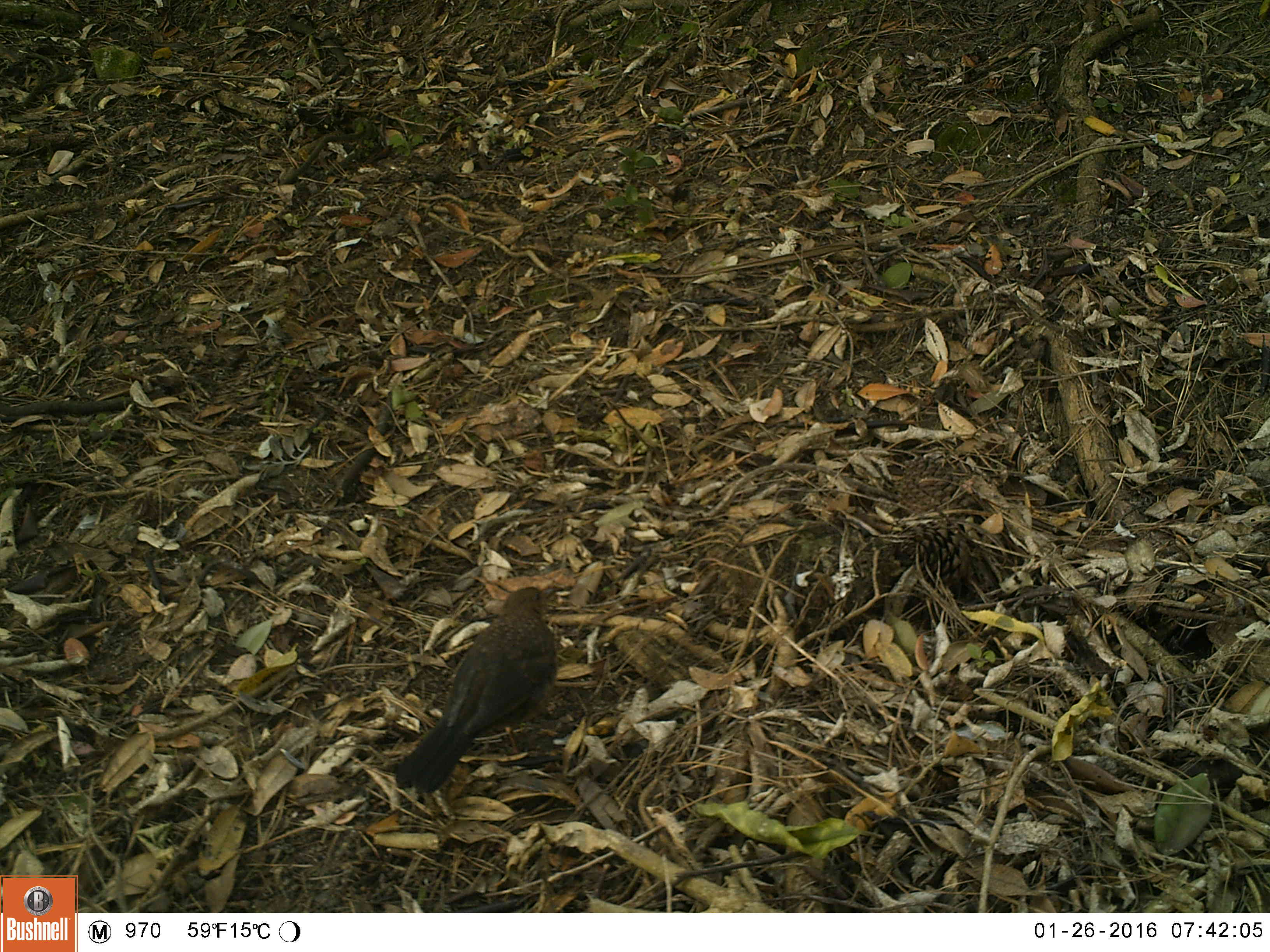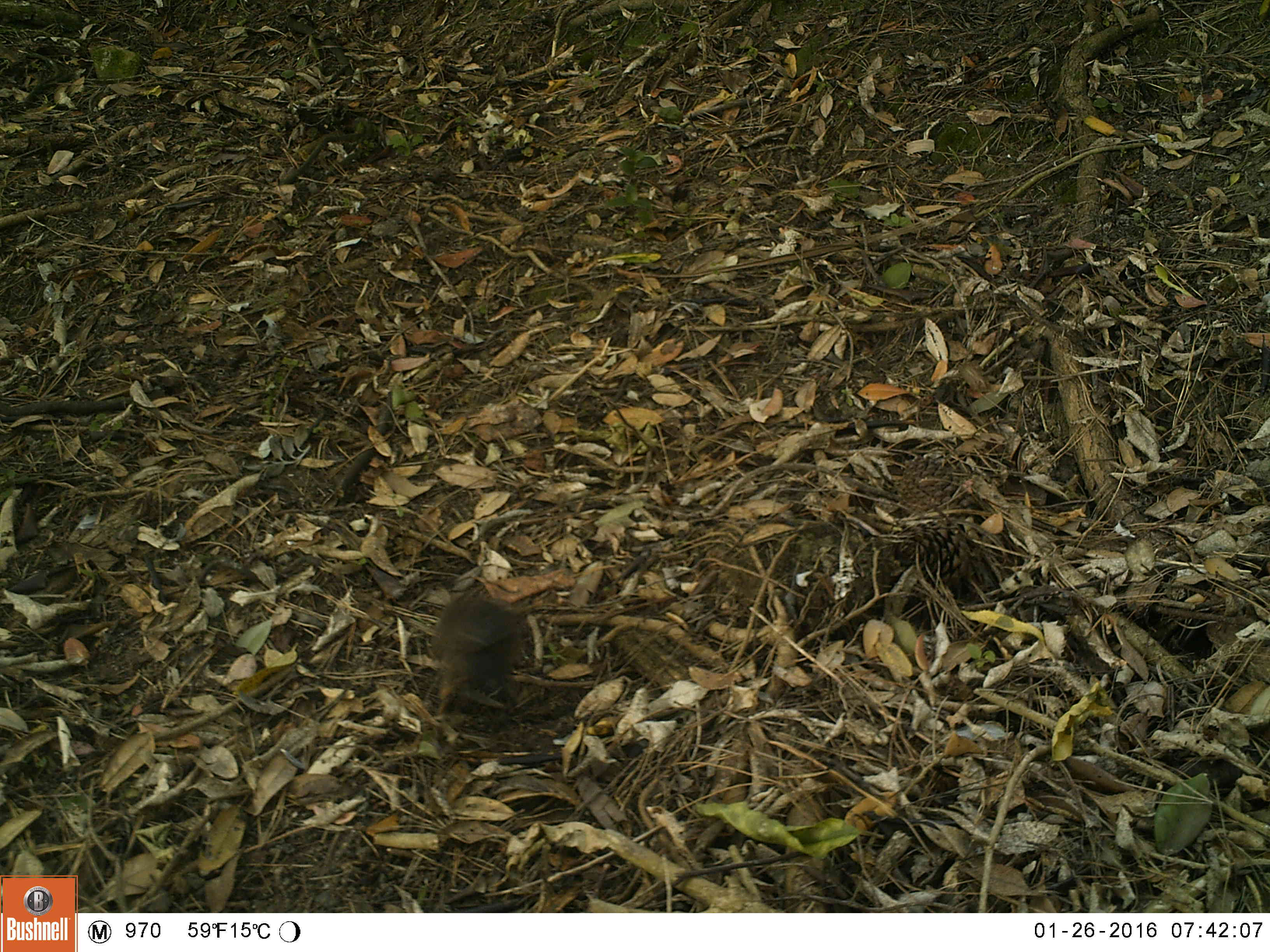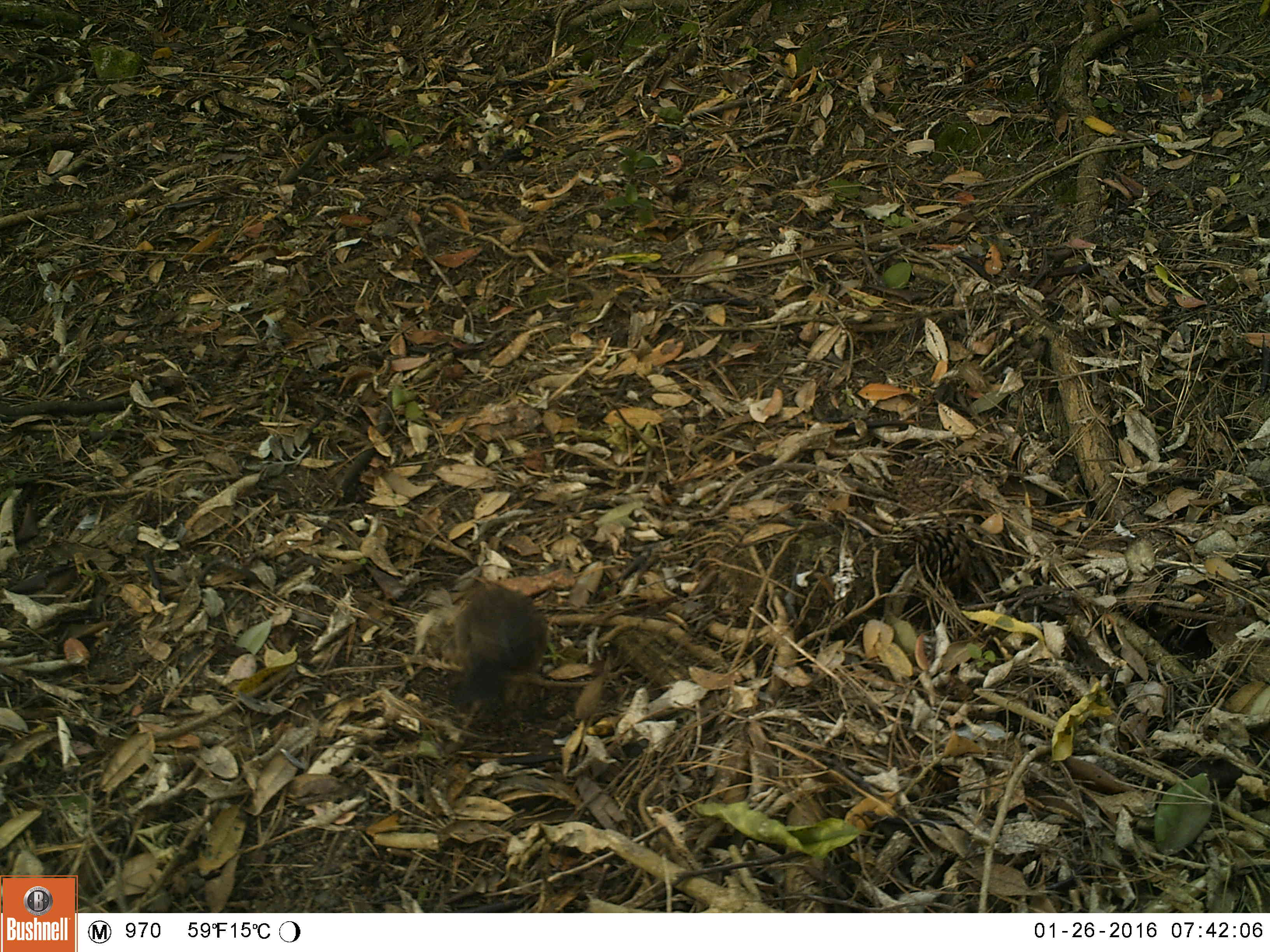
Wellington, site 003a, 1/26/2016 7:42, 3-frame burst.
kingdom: Animalia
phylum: Chordata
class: Aves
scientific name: Aves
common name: bird